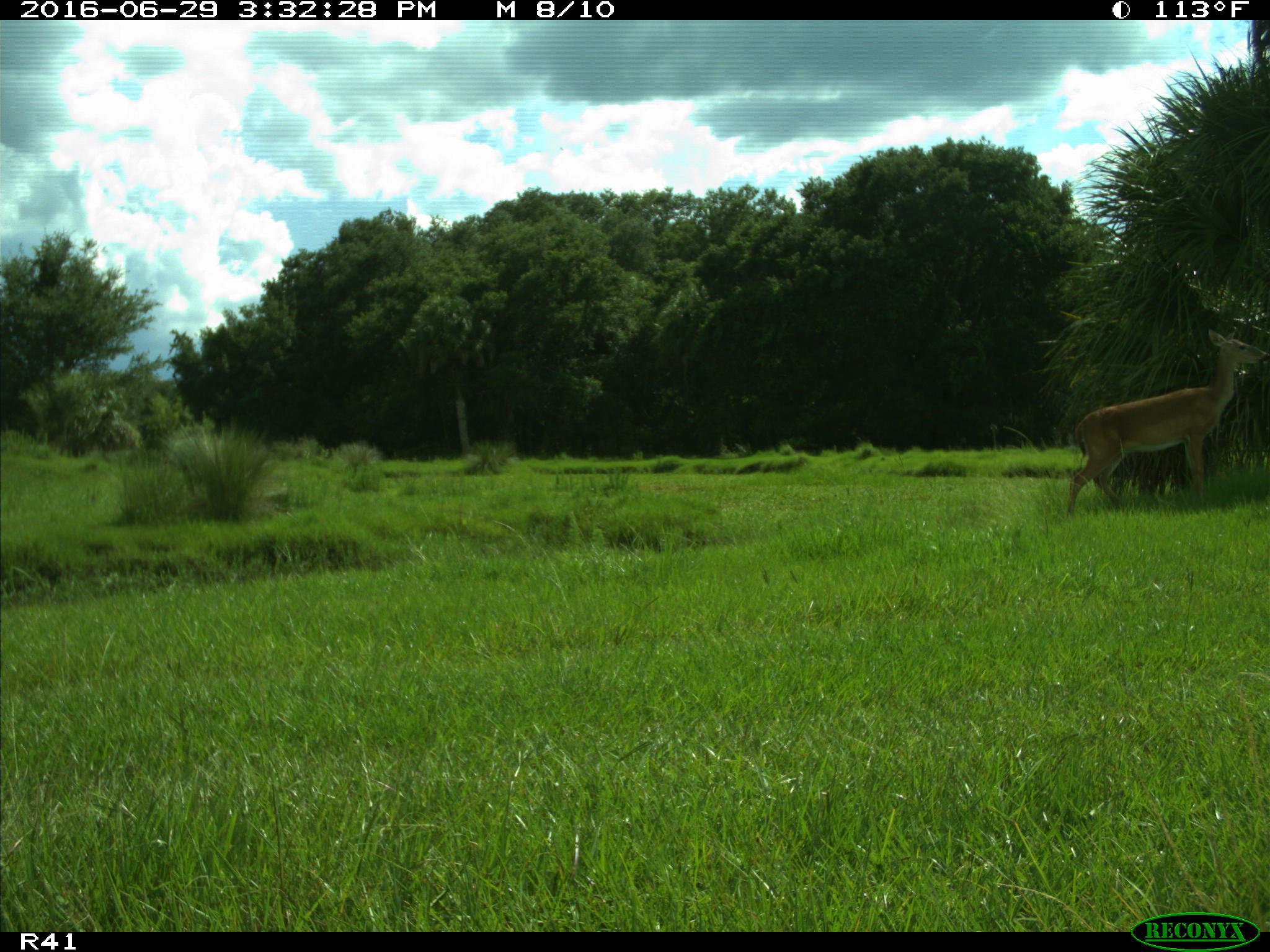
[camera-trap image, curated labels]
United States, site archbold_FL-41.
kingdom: Animalia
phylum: Chordata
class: Mammalia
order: Artiodactyla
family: Cervidae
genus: Odocoileus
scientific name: Odocoileus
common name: deer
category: unidentified deer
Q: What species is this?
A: Unidentified deer (deer) (Odocoileus).